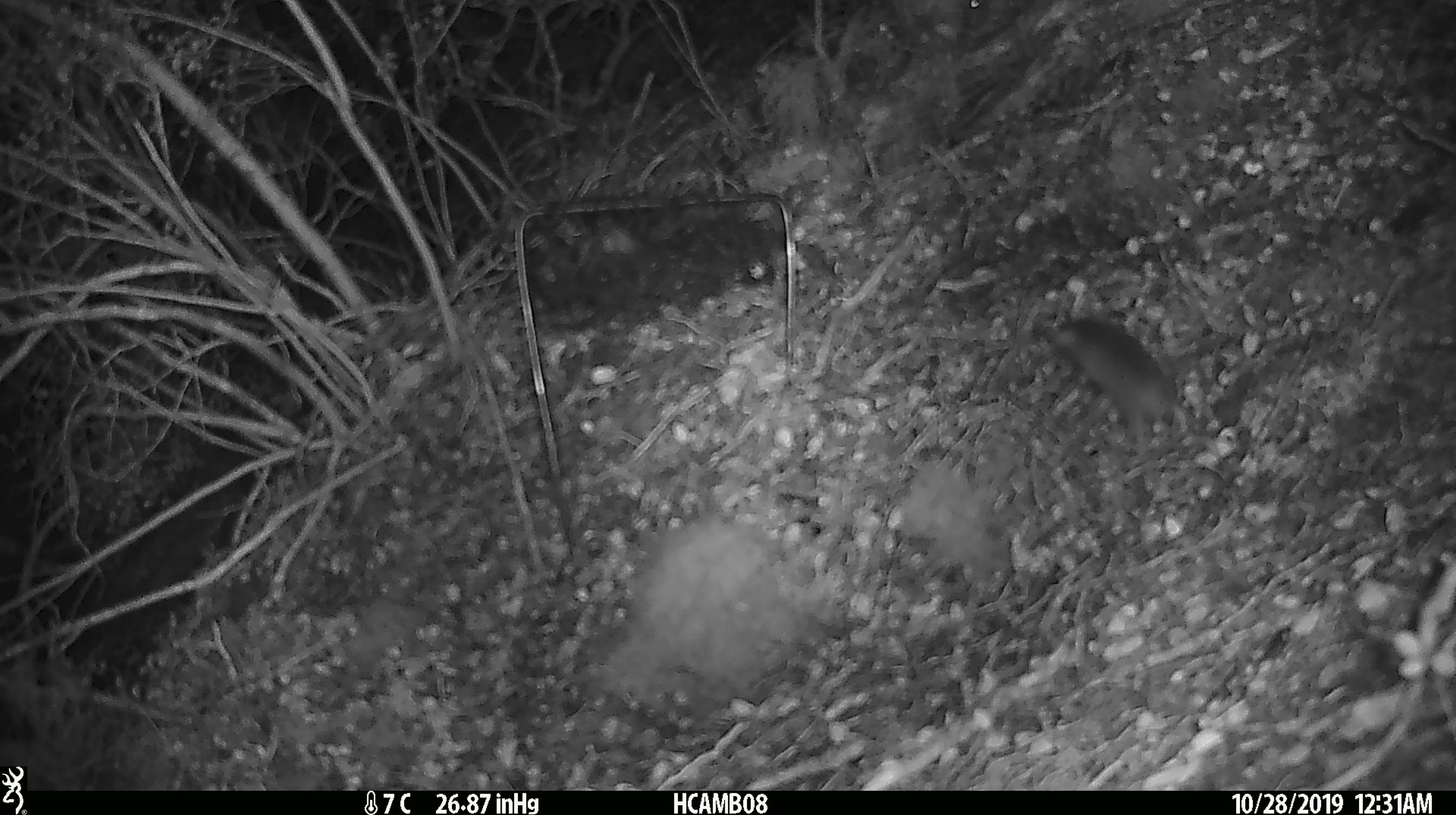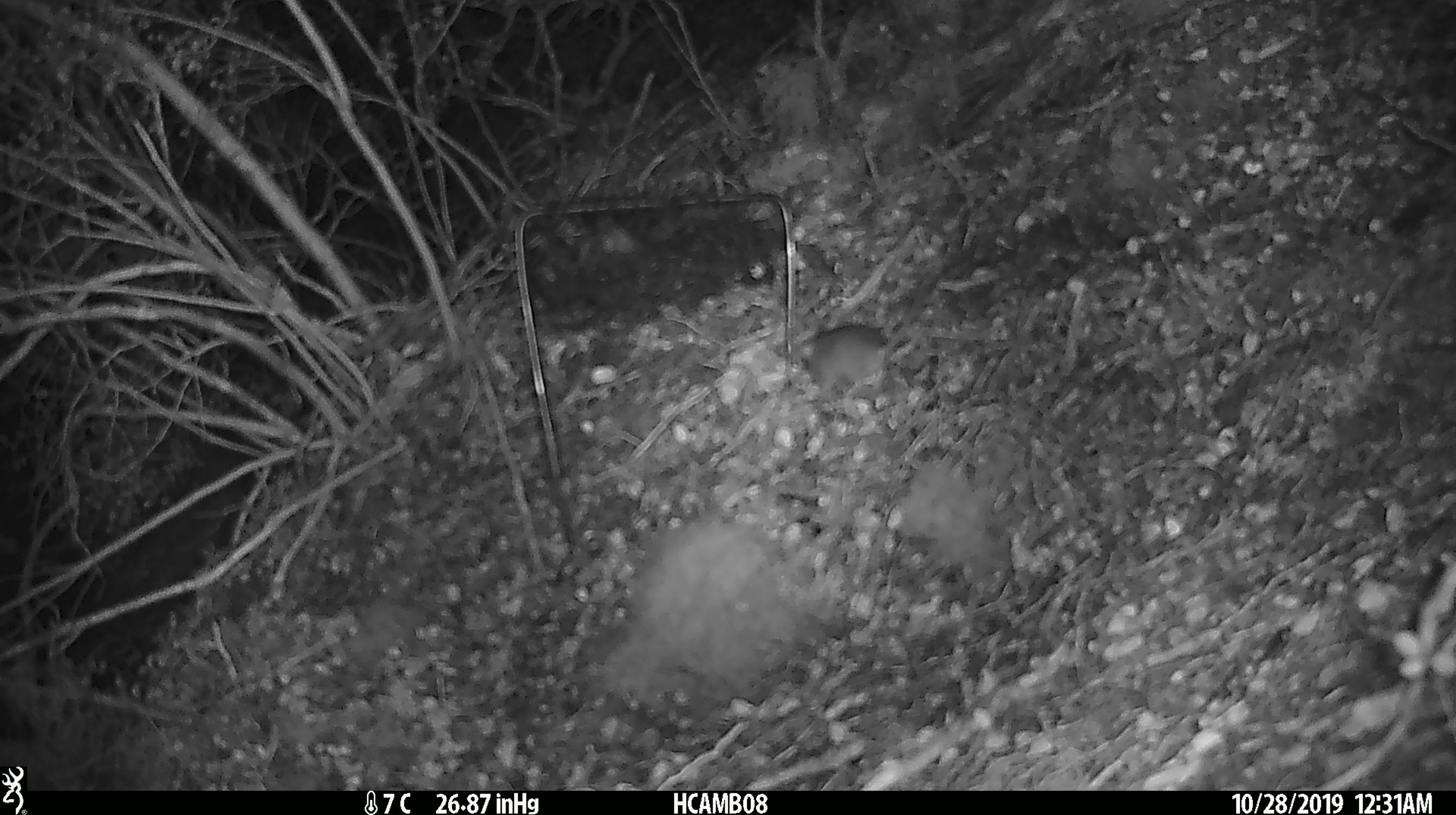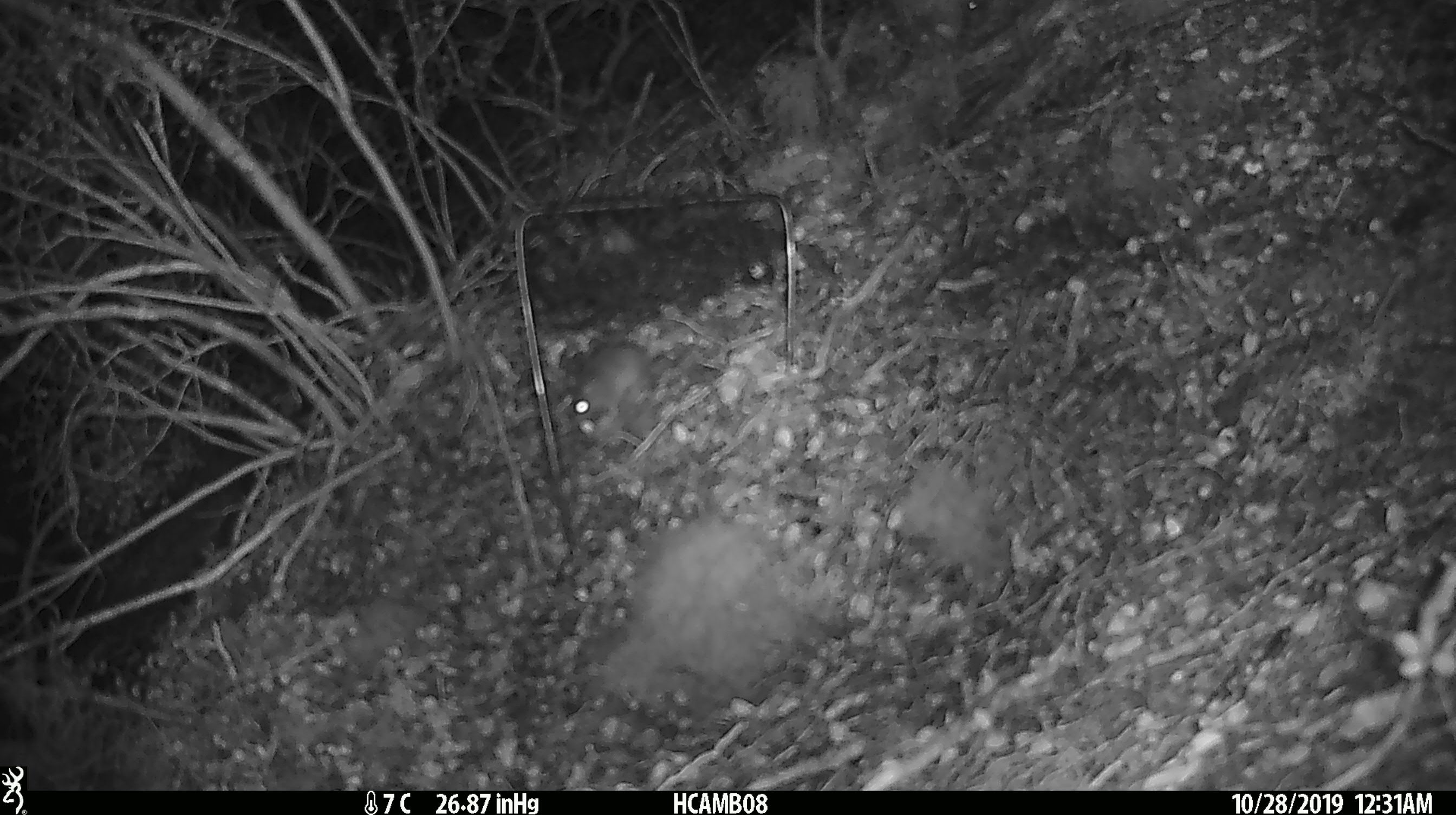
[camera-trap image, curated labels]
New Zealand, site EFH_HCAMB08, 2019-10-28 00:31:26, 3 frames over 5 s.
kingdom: Animalia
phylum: Chordata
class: Mammalia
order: Rodentia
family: Muridae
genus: Mus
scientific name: Mus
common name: mouse